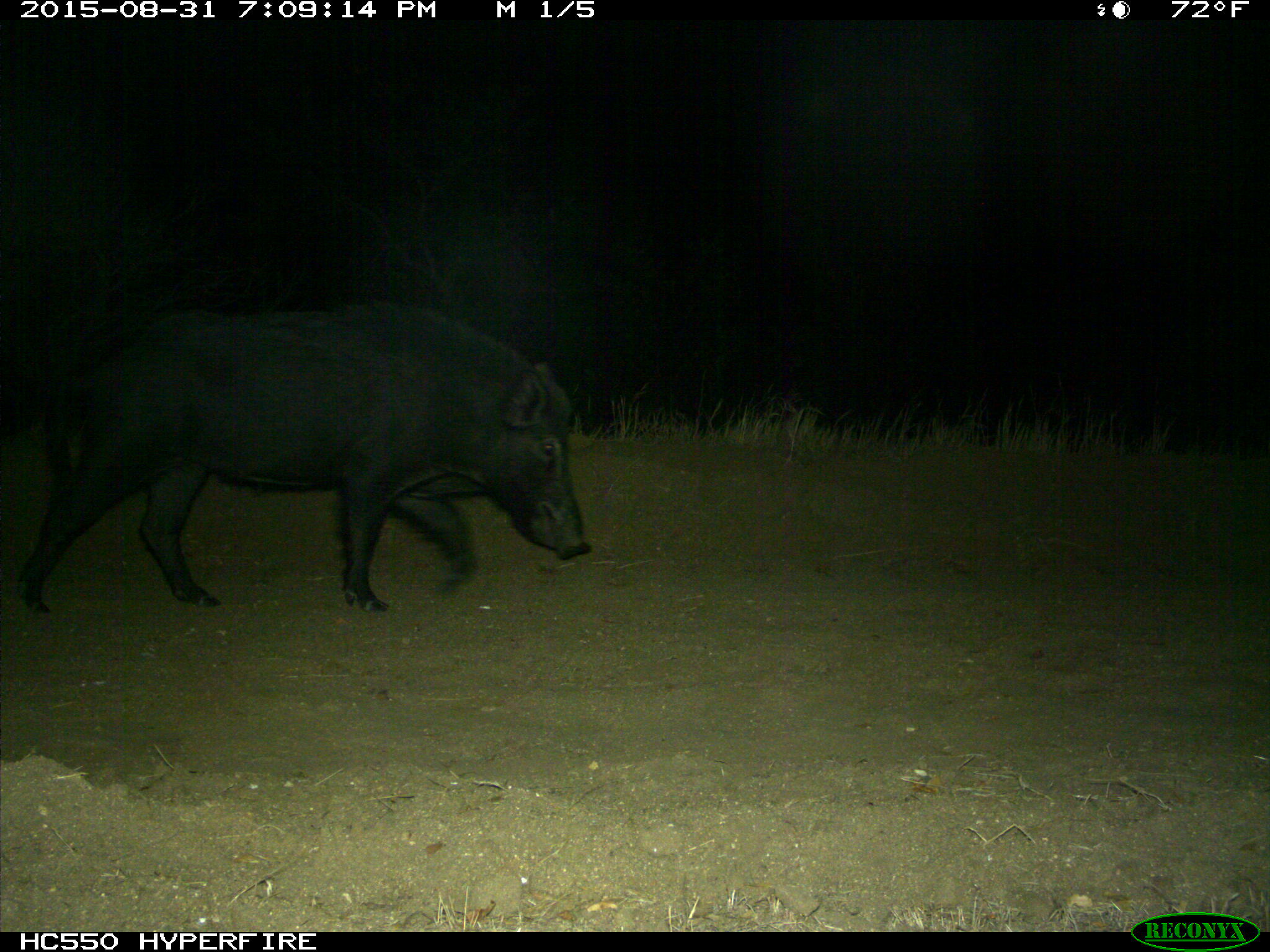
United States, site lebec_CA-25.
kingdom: Animalia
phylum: Chordata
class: Mammalia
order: Artiodactyla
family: Suidae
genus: Sus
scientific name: Sus scrofa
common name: wild boar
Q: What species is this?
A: Sus scrofa (wild boar).